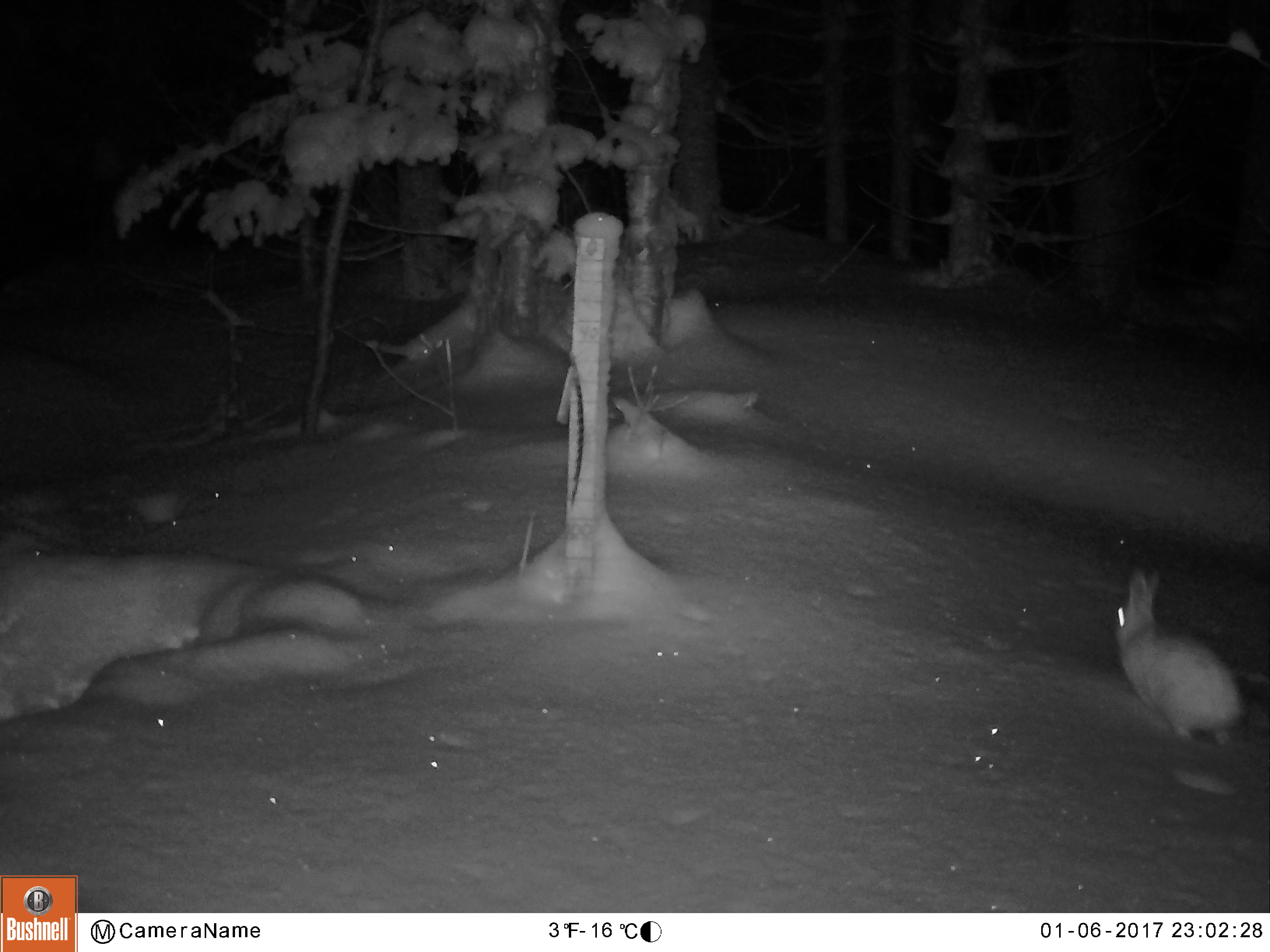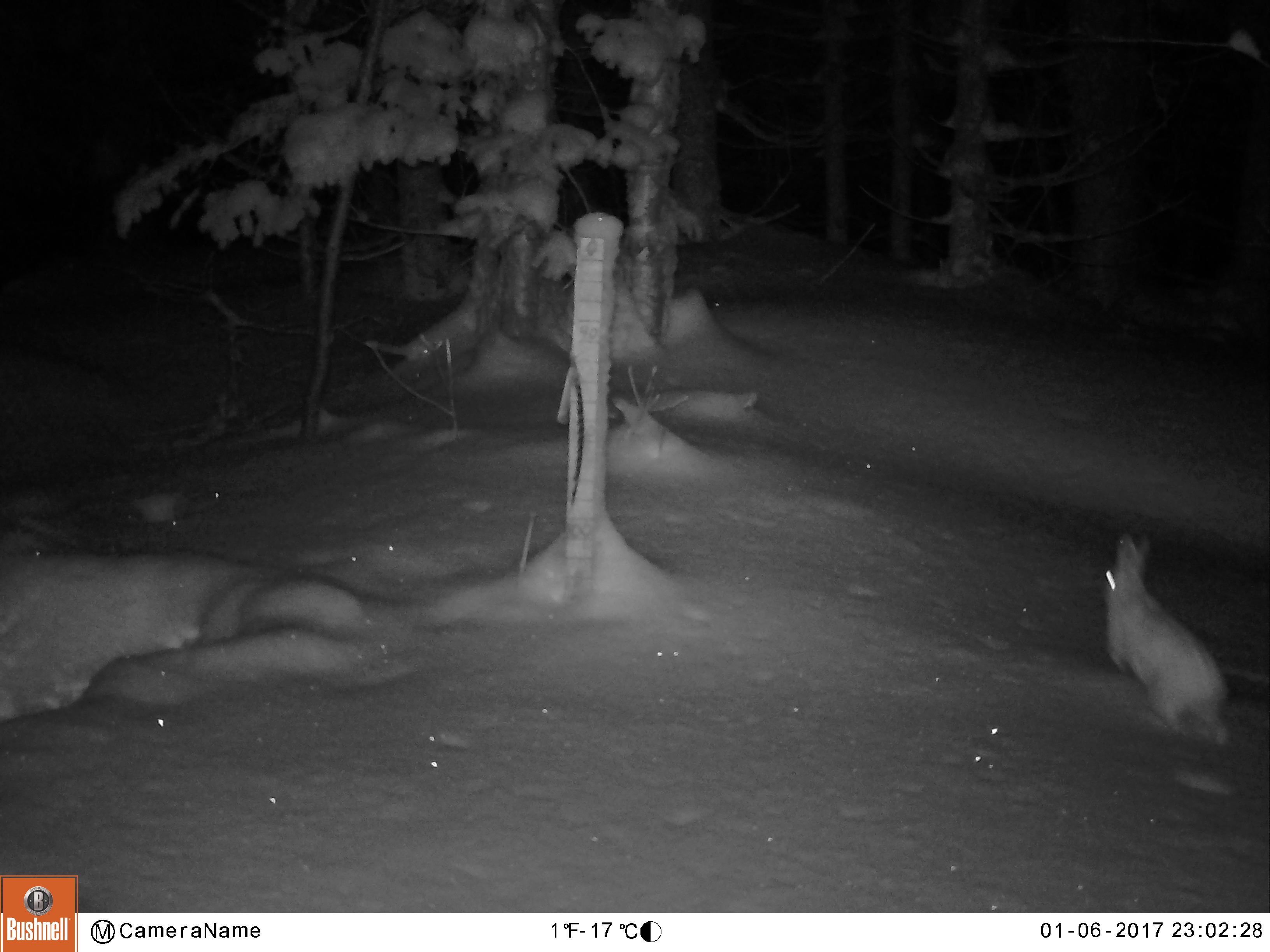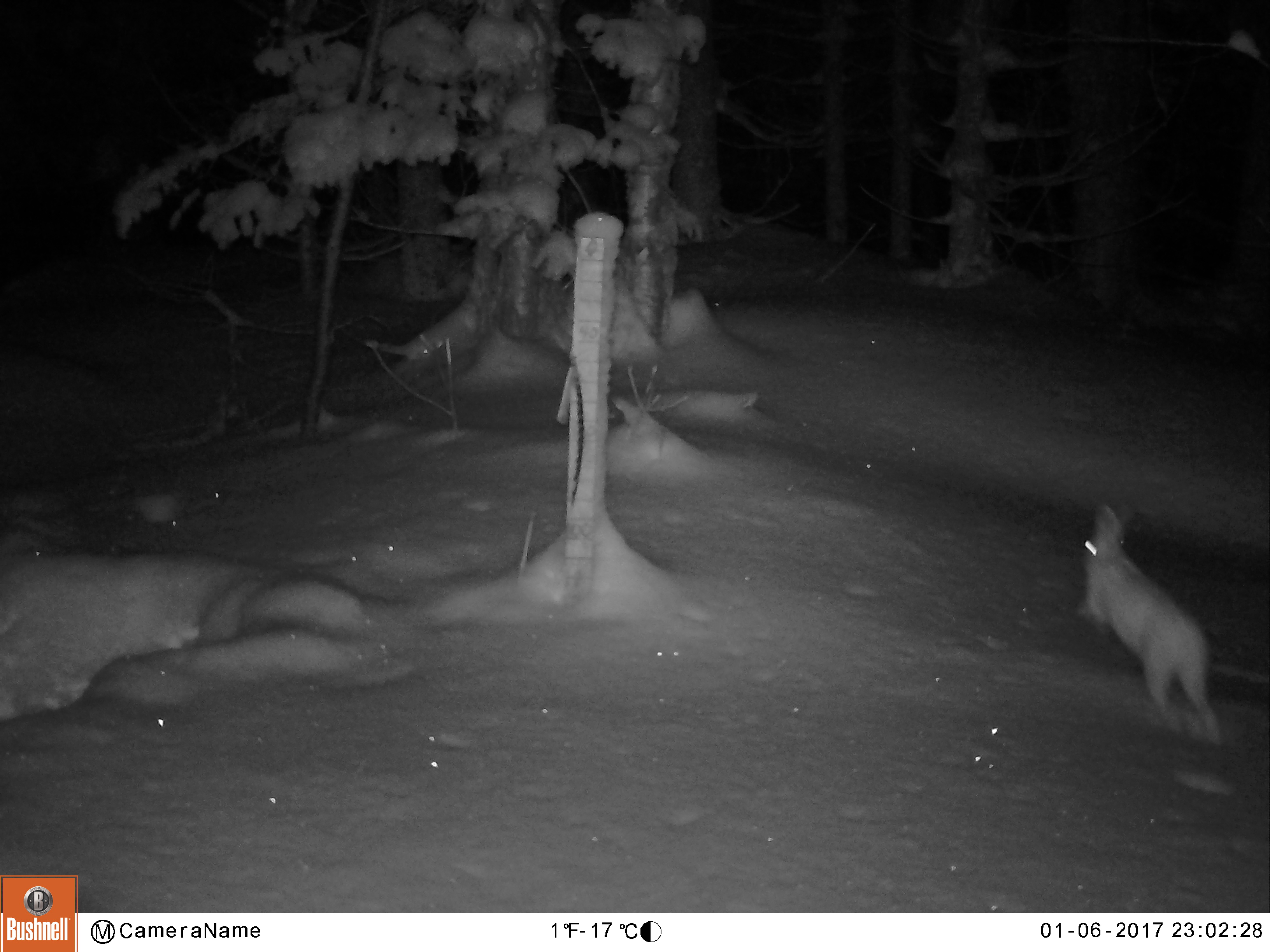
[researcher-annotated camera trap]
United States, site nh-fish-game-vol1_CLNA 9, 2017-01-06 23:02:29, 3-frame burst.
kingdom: Animalia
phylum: Chordata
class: Mammalia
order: Lagomorpha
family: Leporidae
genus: Lepus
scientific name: Lepus americanus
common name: snowshoe hare